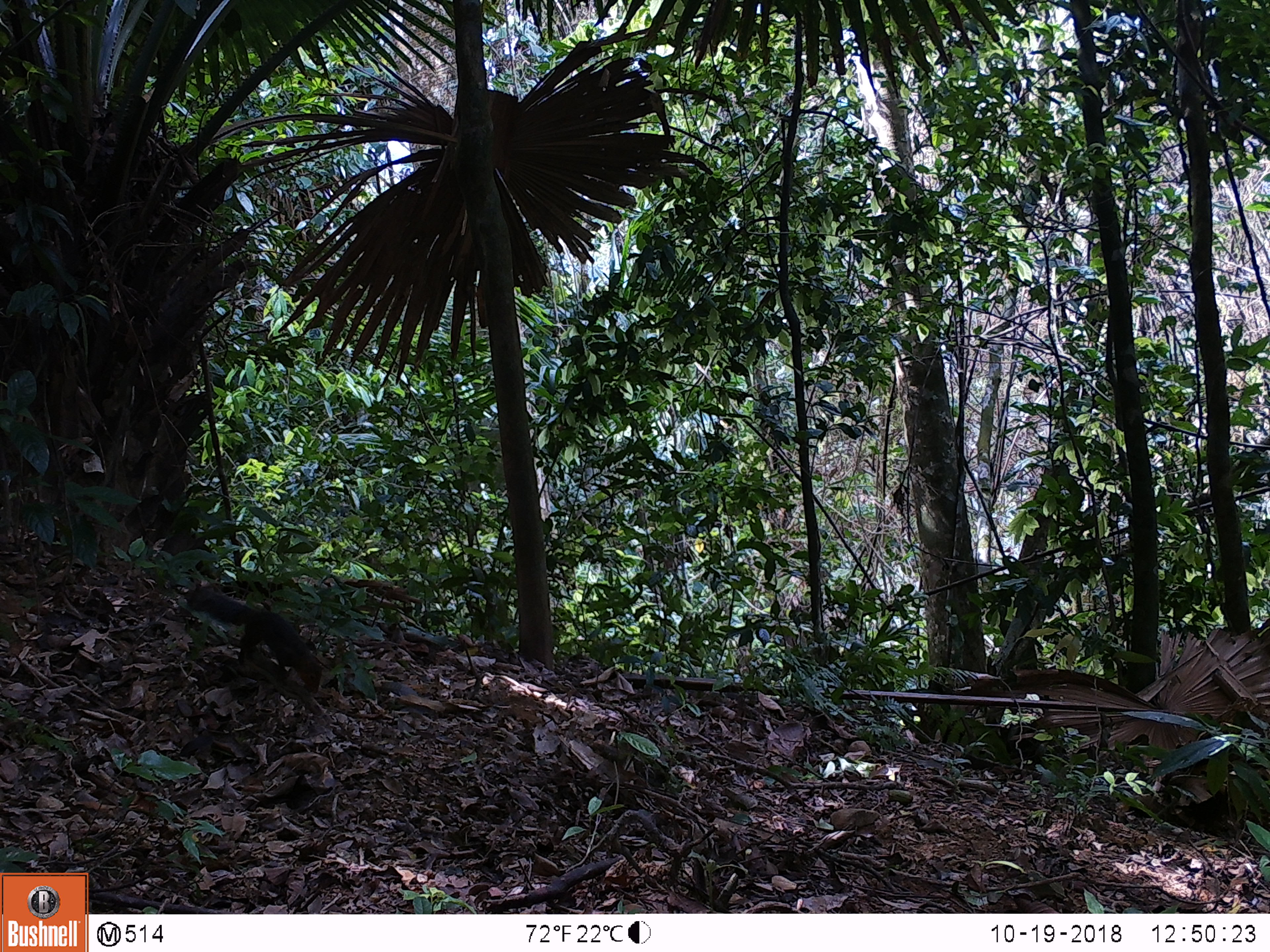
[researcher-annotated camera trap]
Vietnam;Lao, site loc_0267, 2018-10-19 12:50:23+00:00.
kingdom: Animalia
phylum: Chordata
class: Mammalia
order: Rodentia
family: Sciuridae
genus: Dremomys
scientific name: Dremomys rufigenis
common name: red-cheeked squirrel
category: red cheeked squirrel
Red cheeked squirrel (red-cheeked squirrel) (Dremomys rufigenis). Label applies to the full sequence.